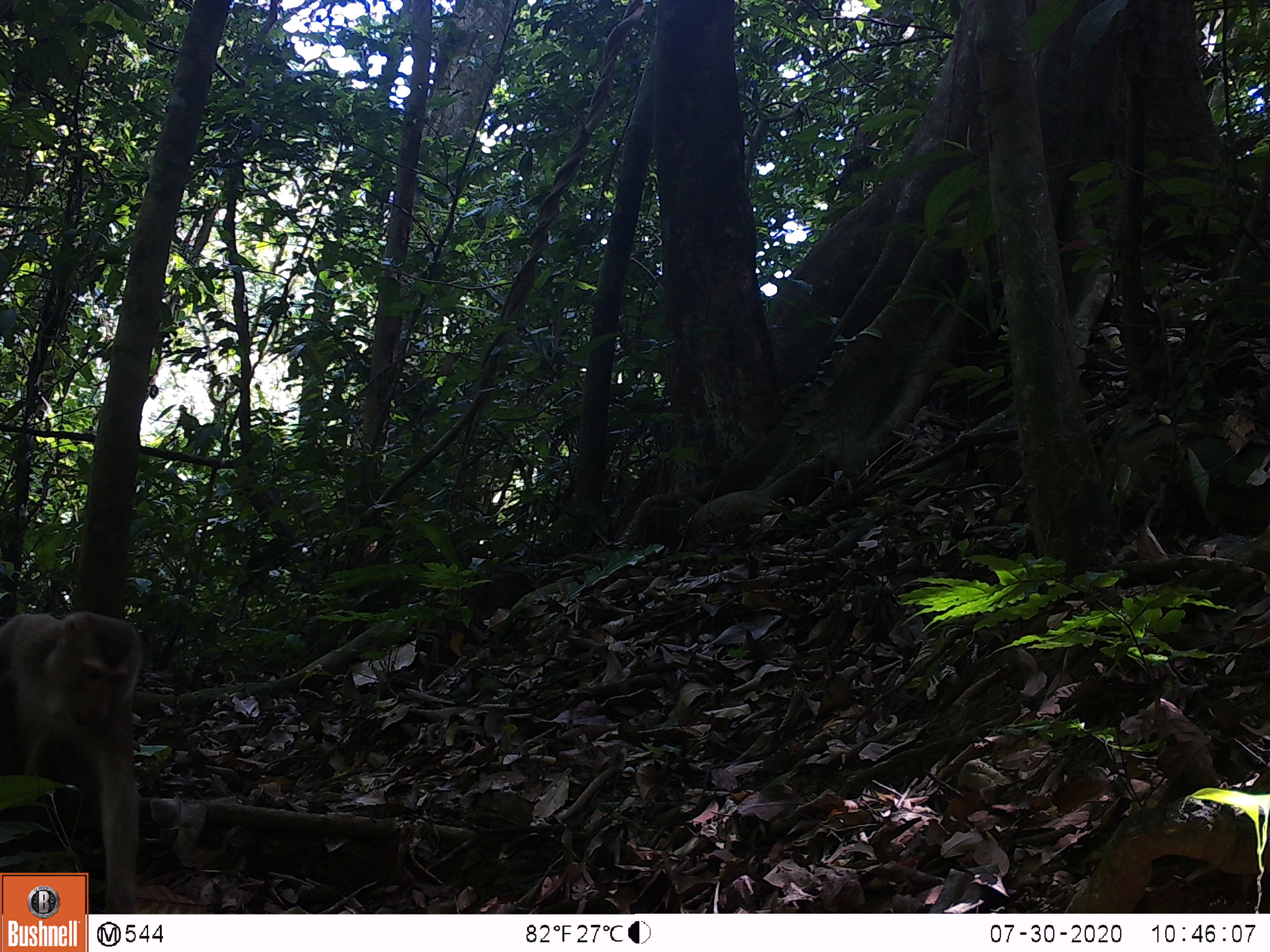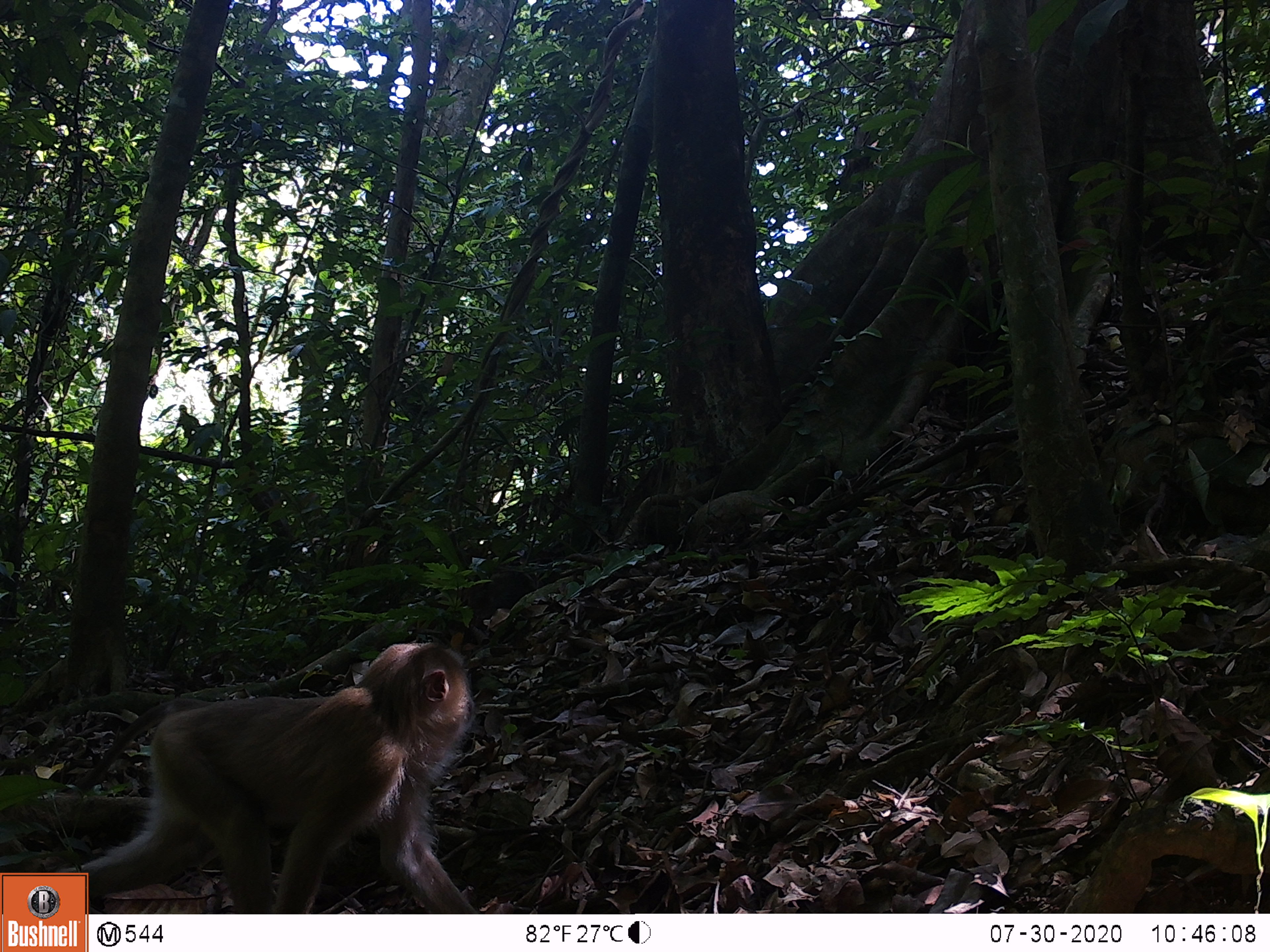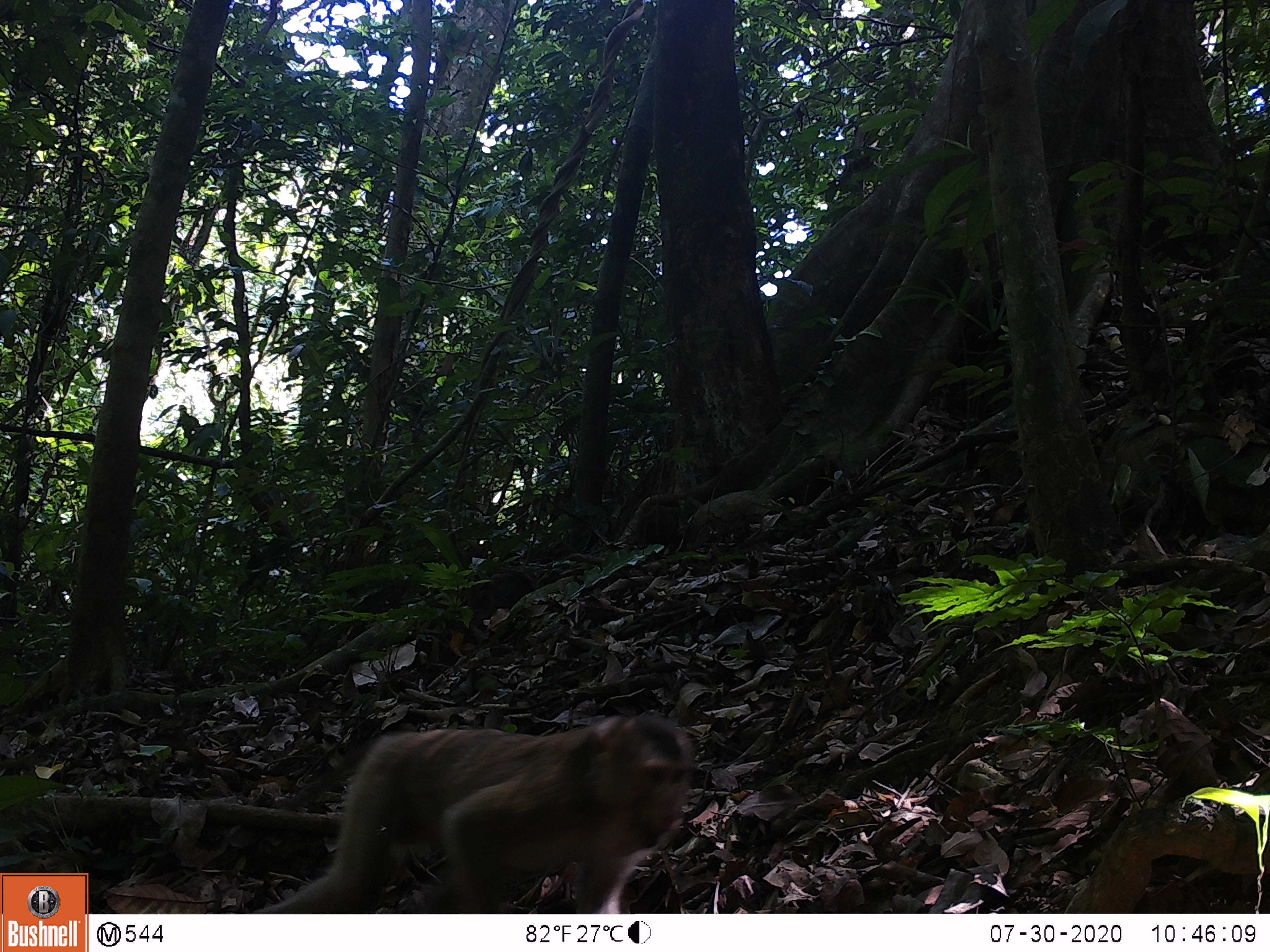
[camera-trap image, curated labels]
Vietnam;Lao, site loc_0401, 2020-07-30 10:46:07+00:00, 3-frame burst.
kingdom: Animalia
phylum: Chordata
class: Mammalia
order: Primates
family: Cercopithecidae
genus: Macaca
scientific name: Macaca nemestrina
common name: pig-tailed macaque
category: pig tailed macaque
Pig tailed macaque (pig-tailed macaque) (Macaca nemestrina). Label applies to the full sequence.